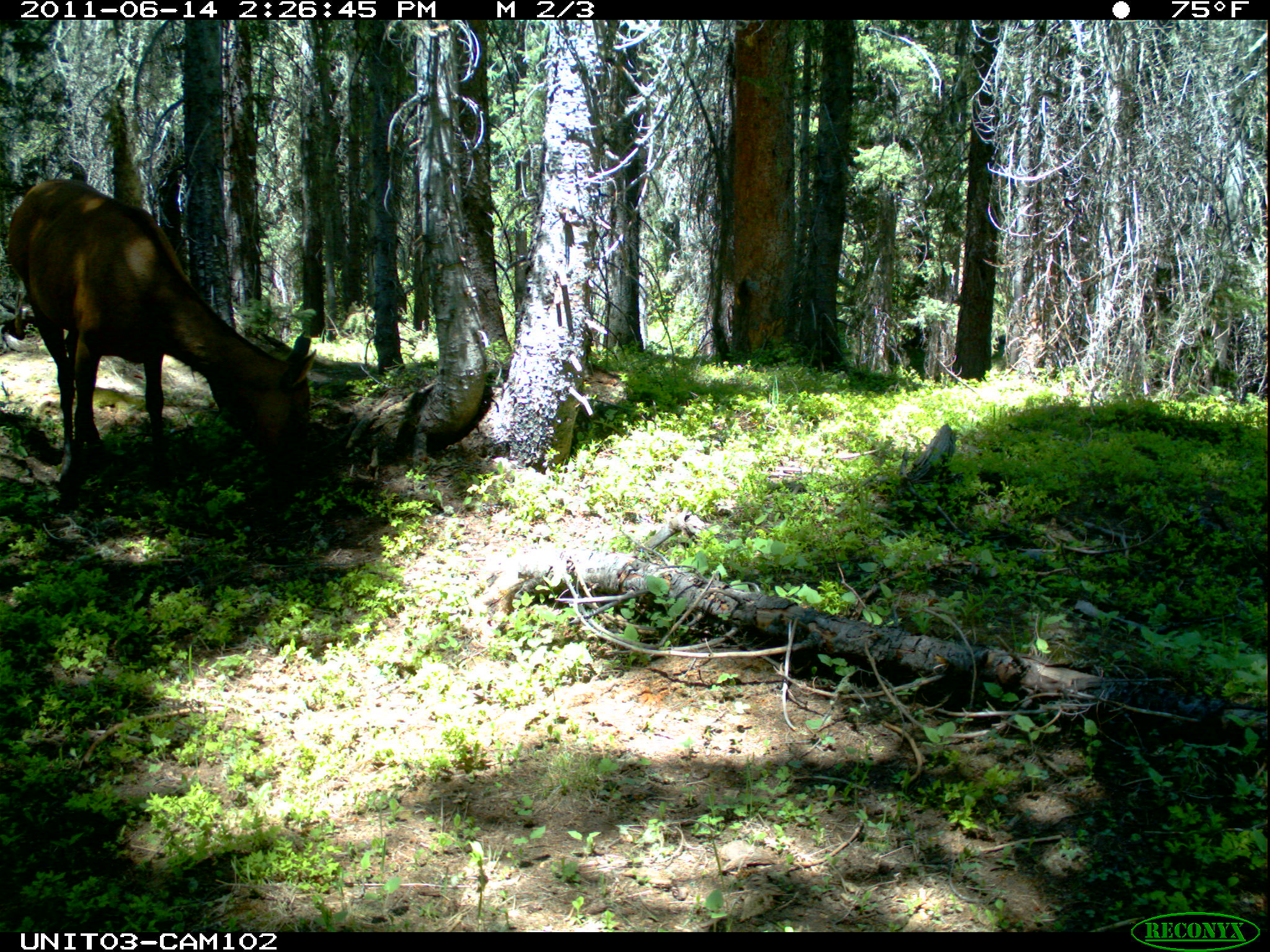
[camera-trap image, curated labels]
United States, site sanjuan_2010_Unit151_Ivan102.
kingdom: Animalia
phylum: Chordata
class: Mammalia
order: Artiodactyla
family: Cervidae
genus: Cervus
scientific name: Cervus elaphus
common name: red deer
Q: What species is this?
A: Cervus elaphus (red deer).